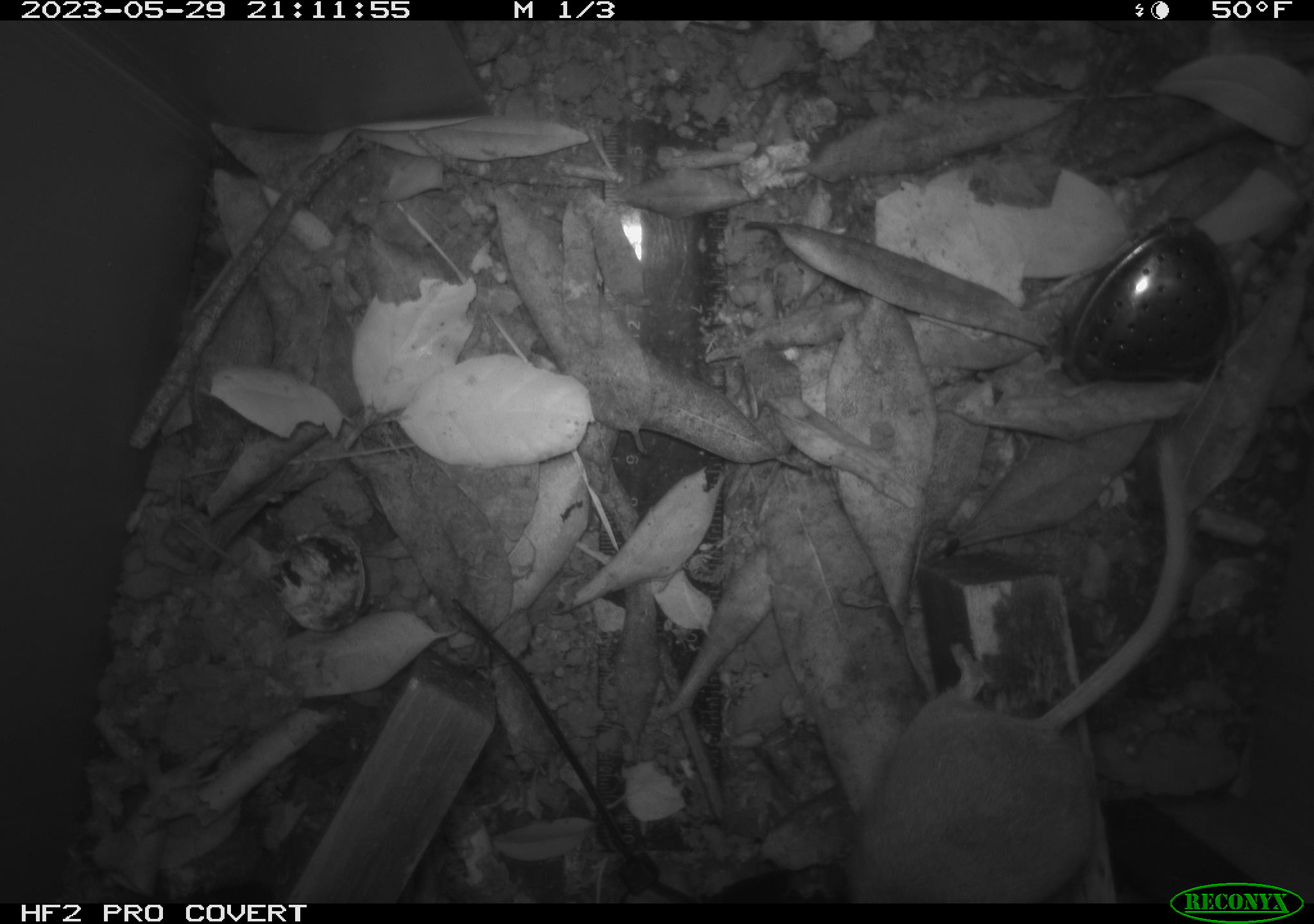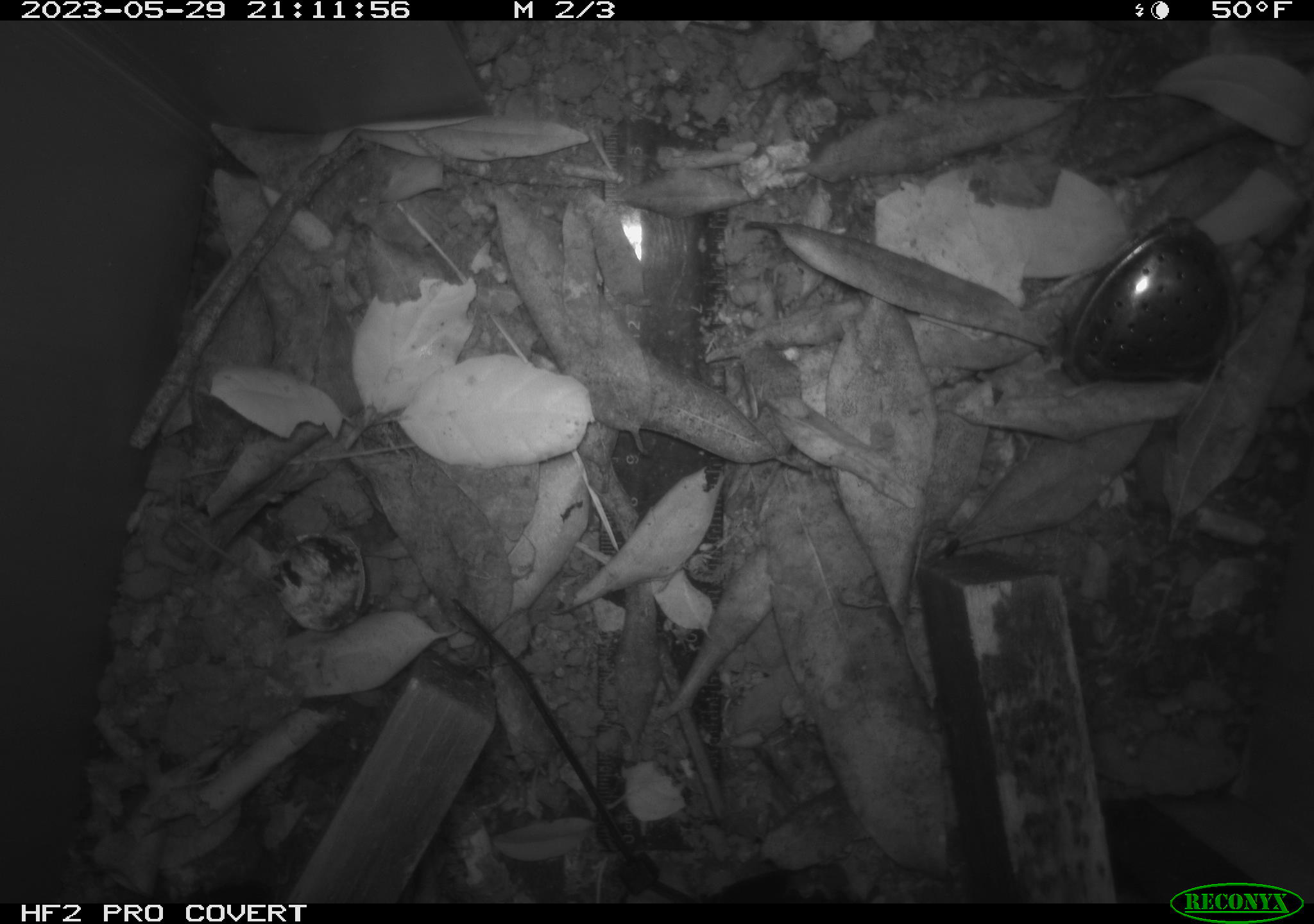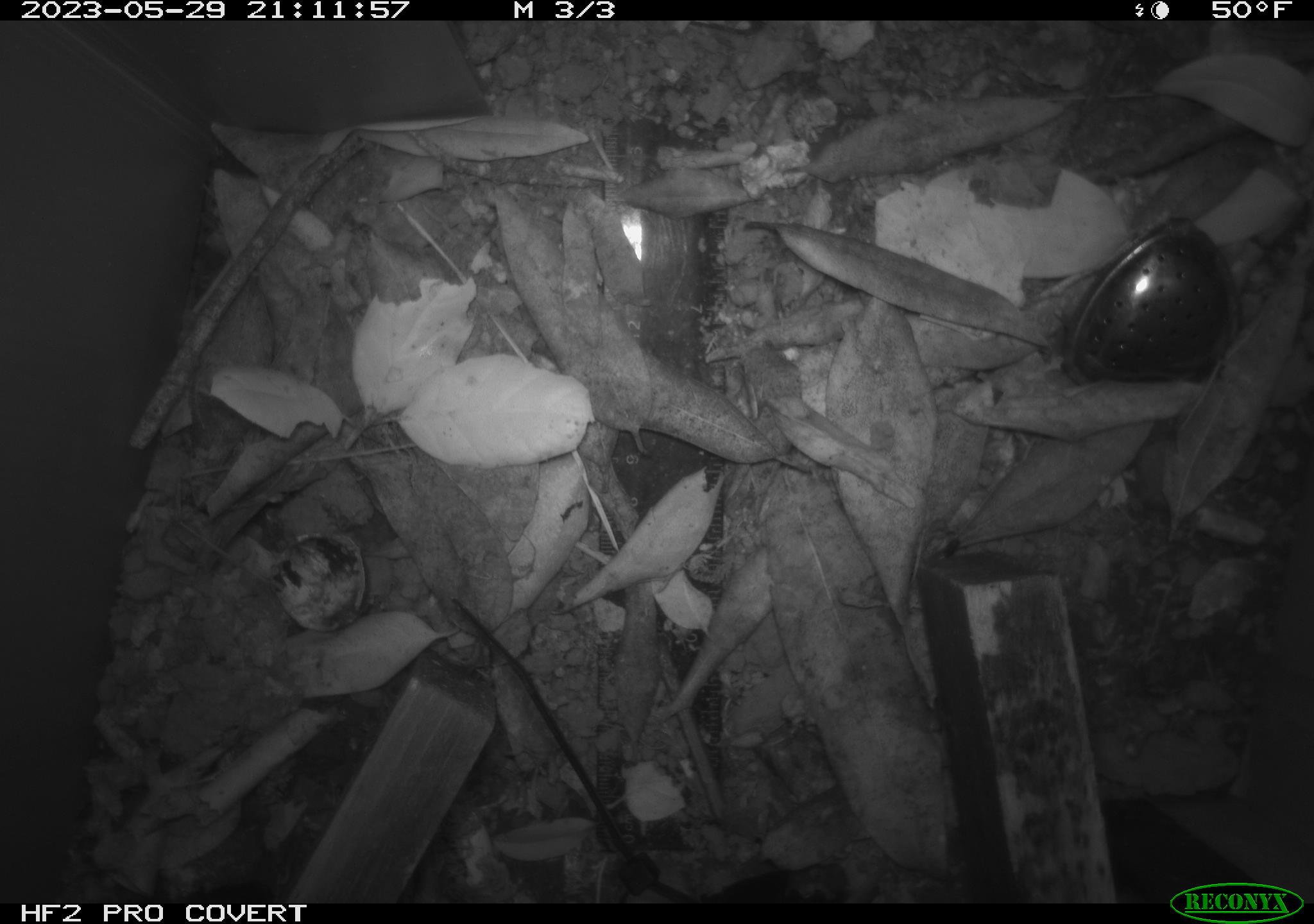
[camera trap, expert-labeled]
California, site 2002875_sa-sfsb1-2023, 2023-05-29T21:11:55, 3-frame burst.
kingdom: Animalia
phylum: Chordata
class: Mammalia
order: Rodentia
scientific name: Rodentia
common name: mouse species